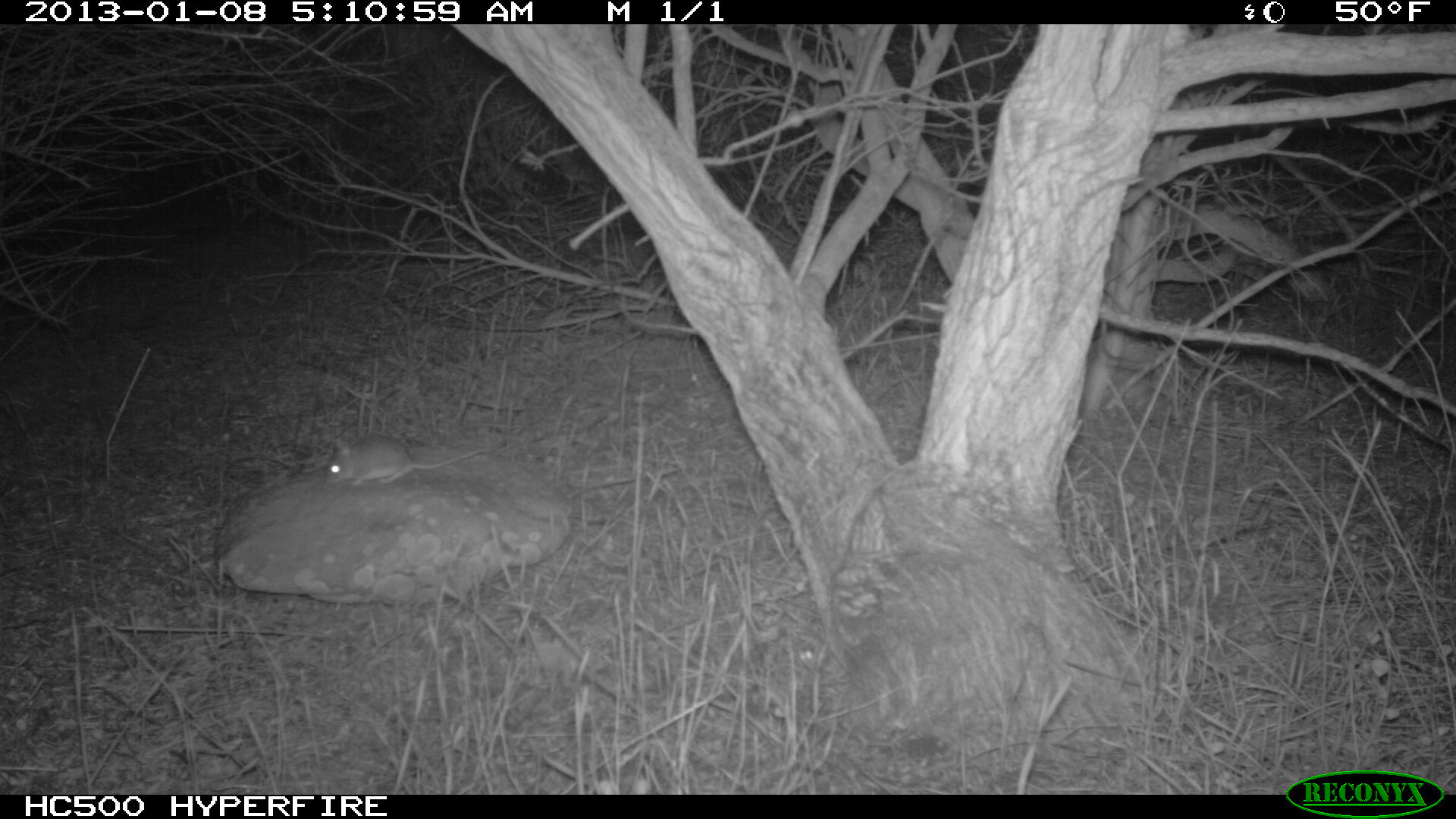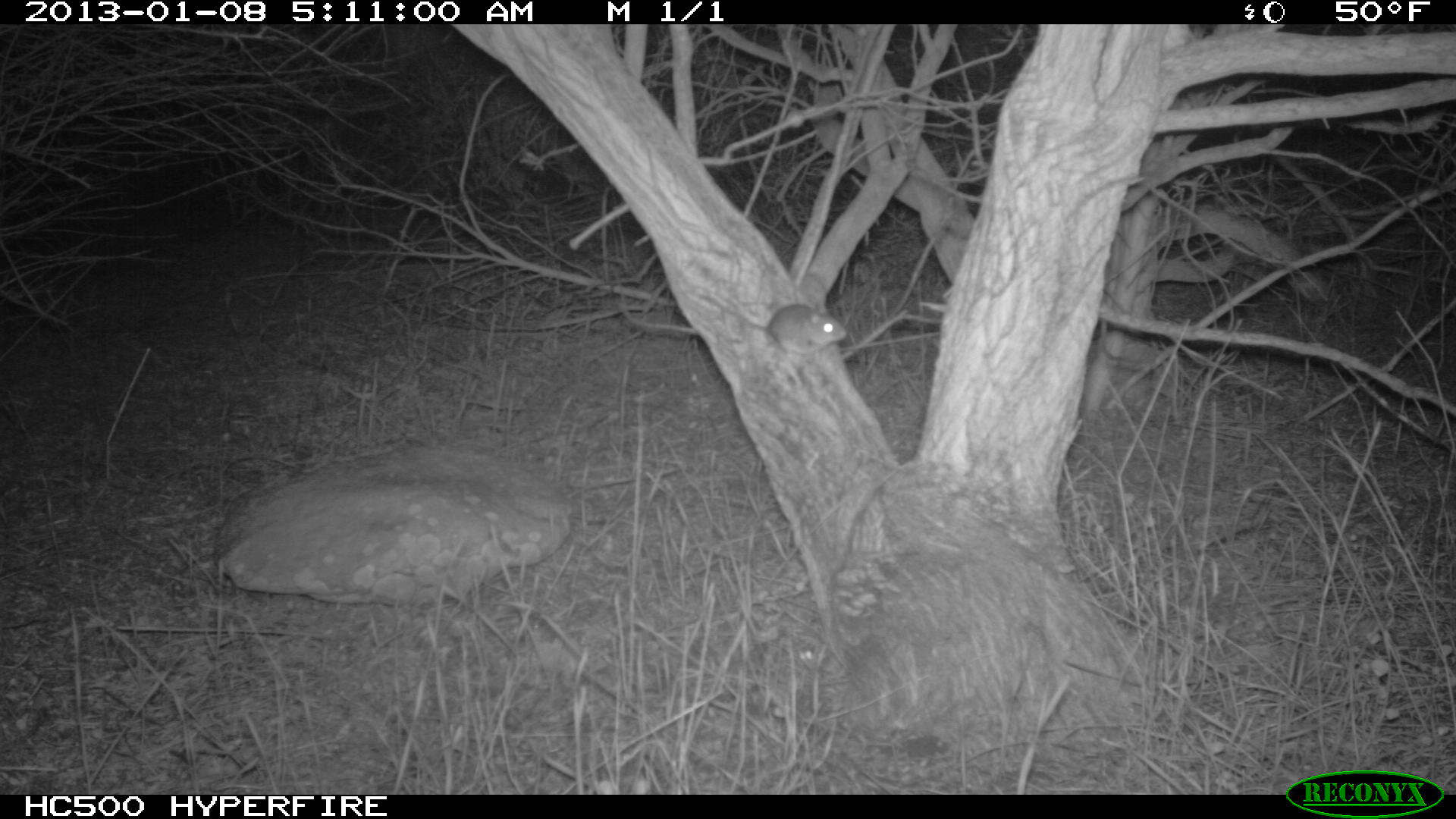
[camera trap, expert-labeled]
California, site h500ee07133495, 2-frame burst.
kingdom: Animalia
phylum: Chordata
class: Mammalia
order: Rodentia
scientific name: Rodentia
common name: rodent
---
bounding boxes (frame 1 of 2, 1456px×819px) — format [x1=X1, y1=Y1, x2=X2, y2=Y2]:
rodent: [x1=326, y1=435, x2=487, y2=486]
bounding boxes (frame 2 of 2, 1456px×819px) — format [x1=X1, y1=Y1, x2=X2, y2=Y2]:
rodent: [x1=717, y1=303, x2=846, y2=372]